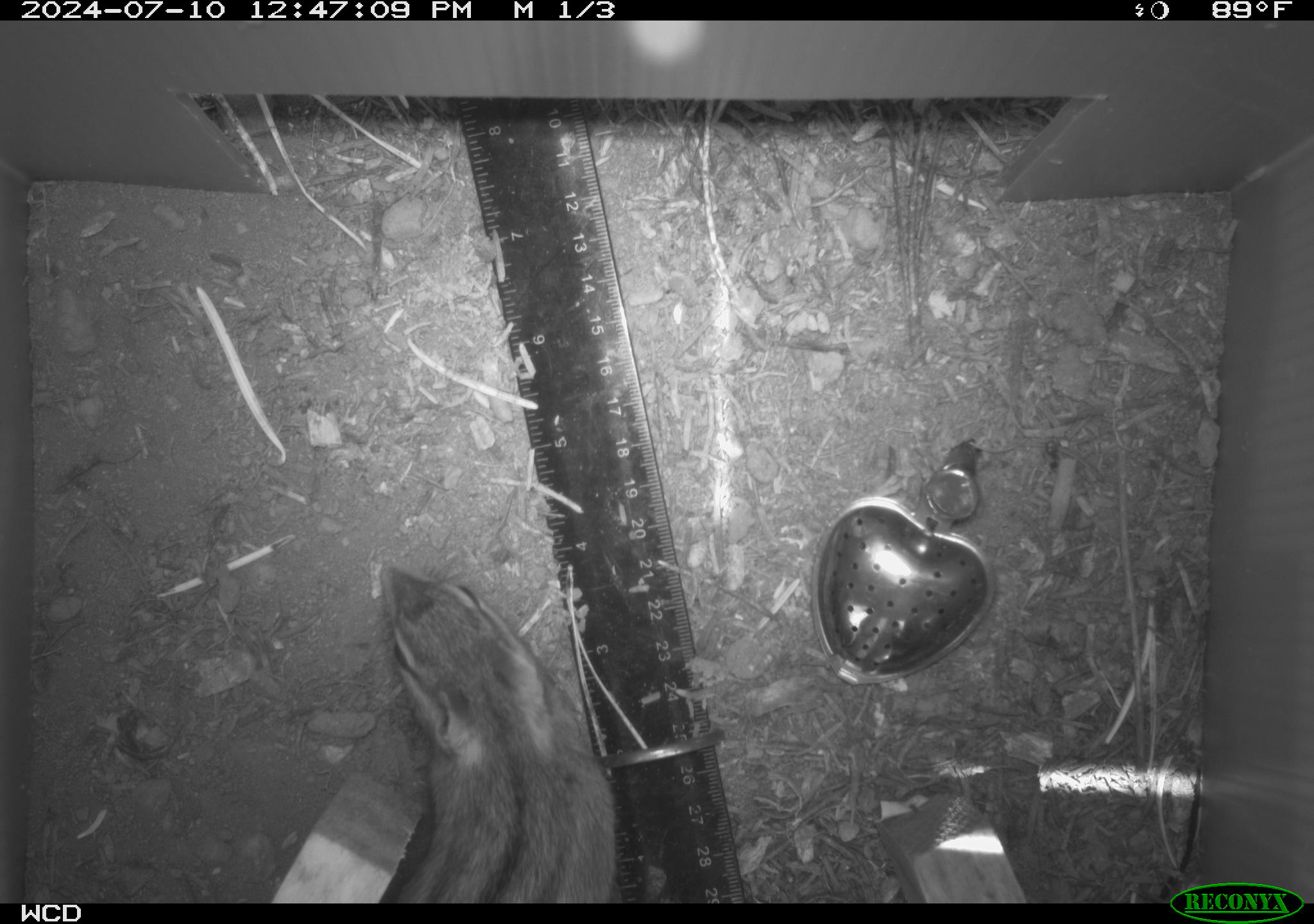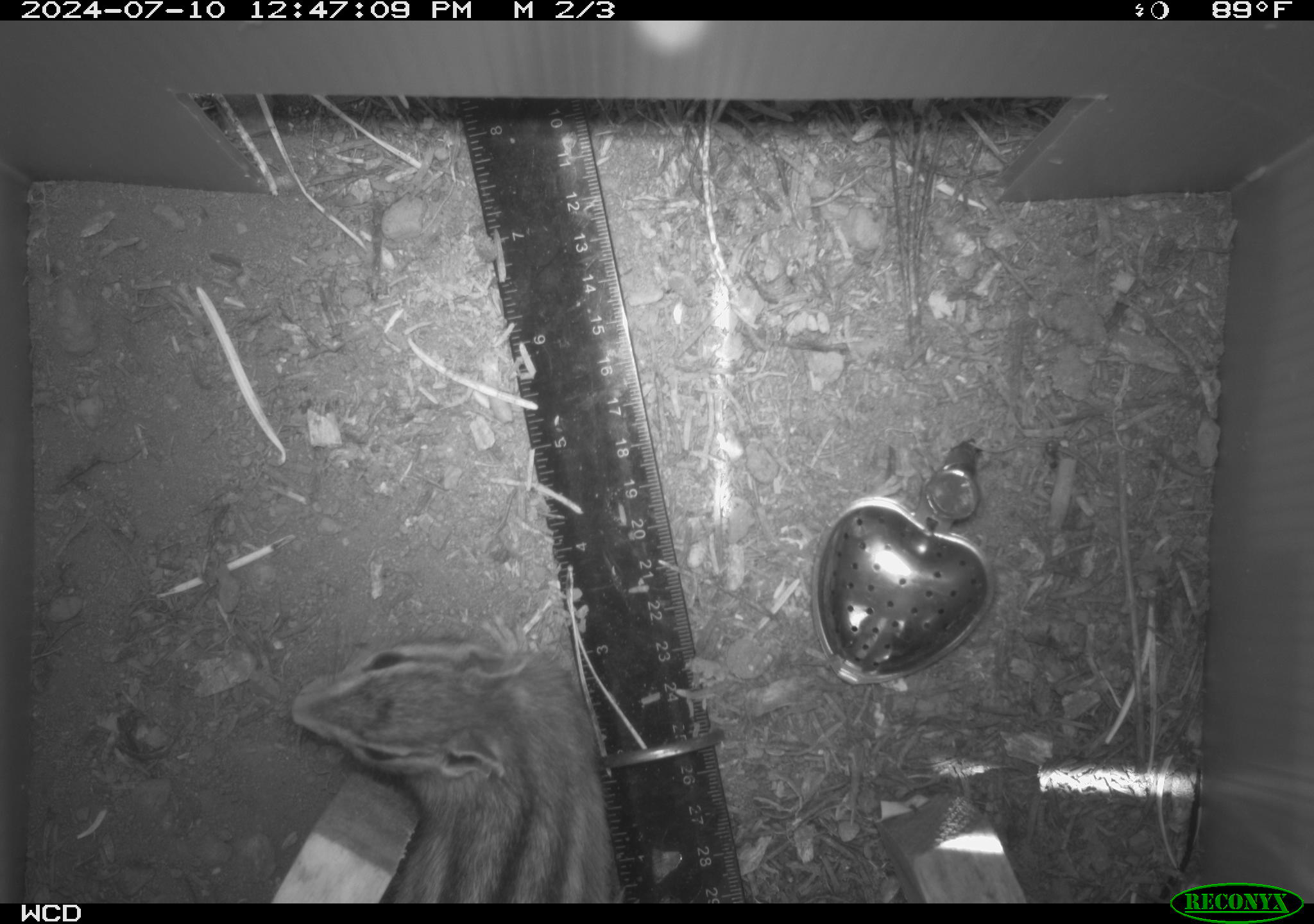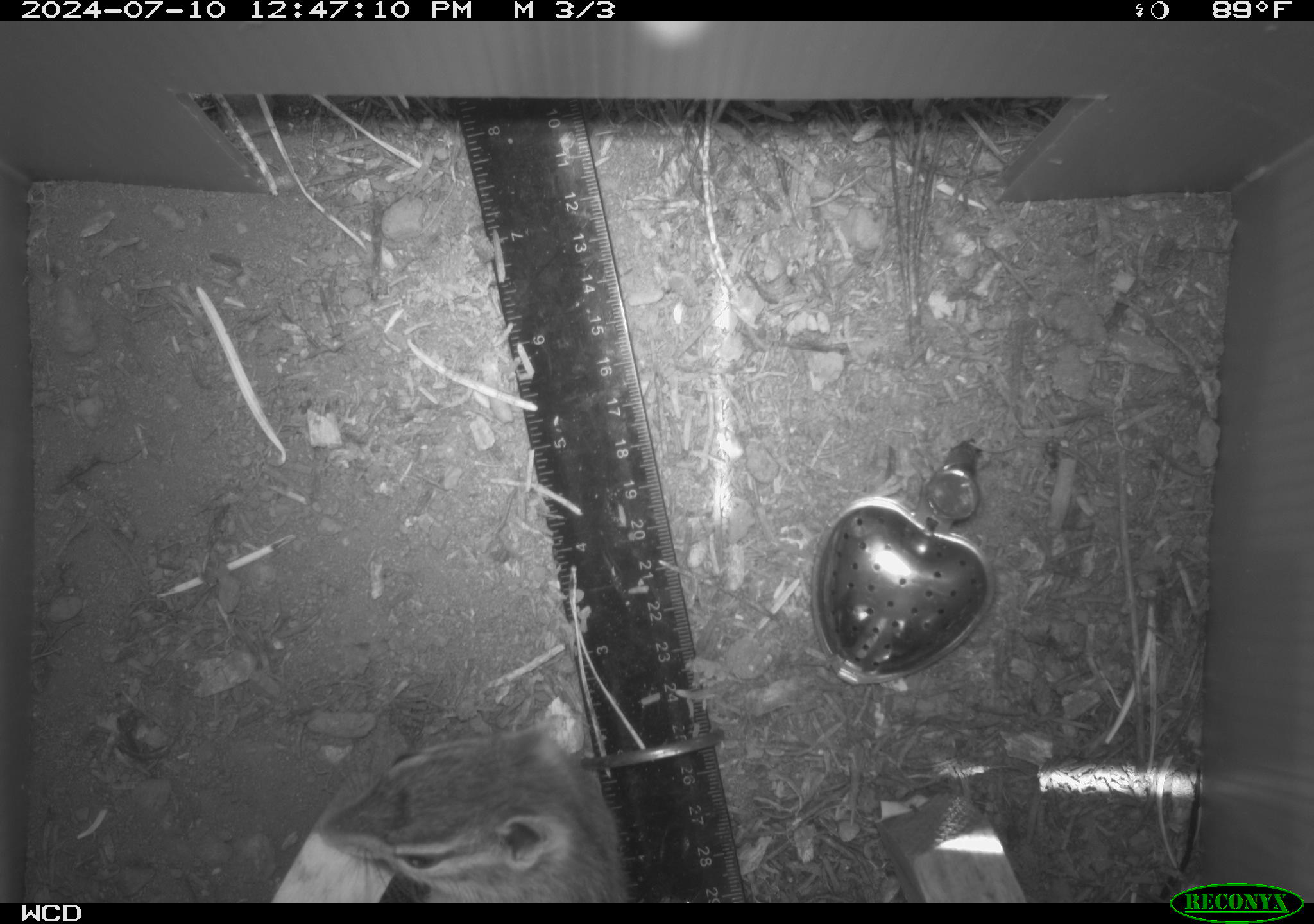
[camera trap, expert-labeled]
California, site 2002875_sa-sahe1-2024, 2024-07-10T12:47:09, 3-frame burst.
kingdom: Animalia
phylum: Chordata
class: Mammalia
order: Rodentia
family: Sciuridae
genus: Neotamias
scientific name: Neotamias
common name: western chipmunks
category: neotamias species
Neotamias species (western chipmunks) (Neotamias).